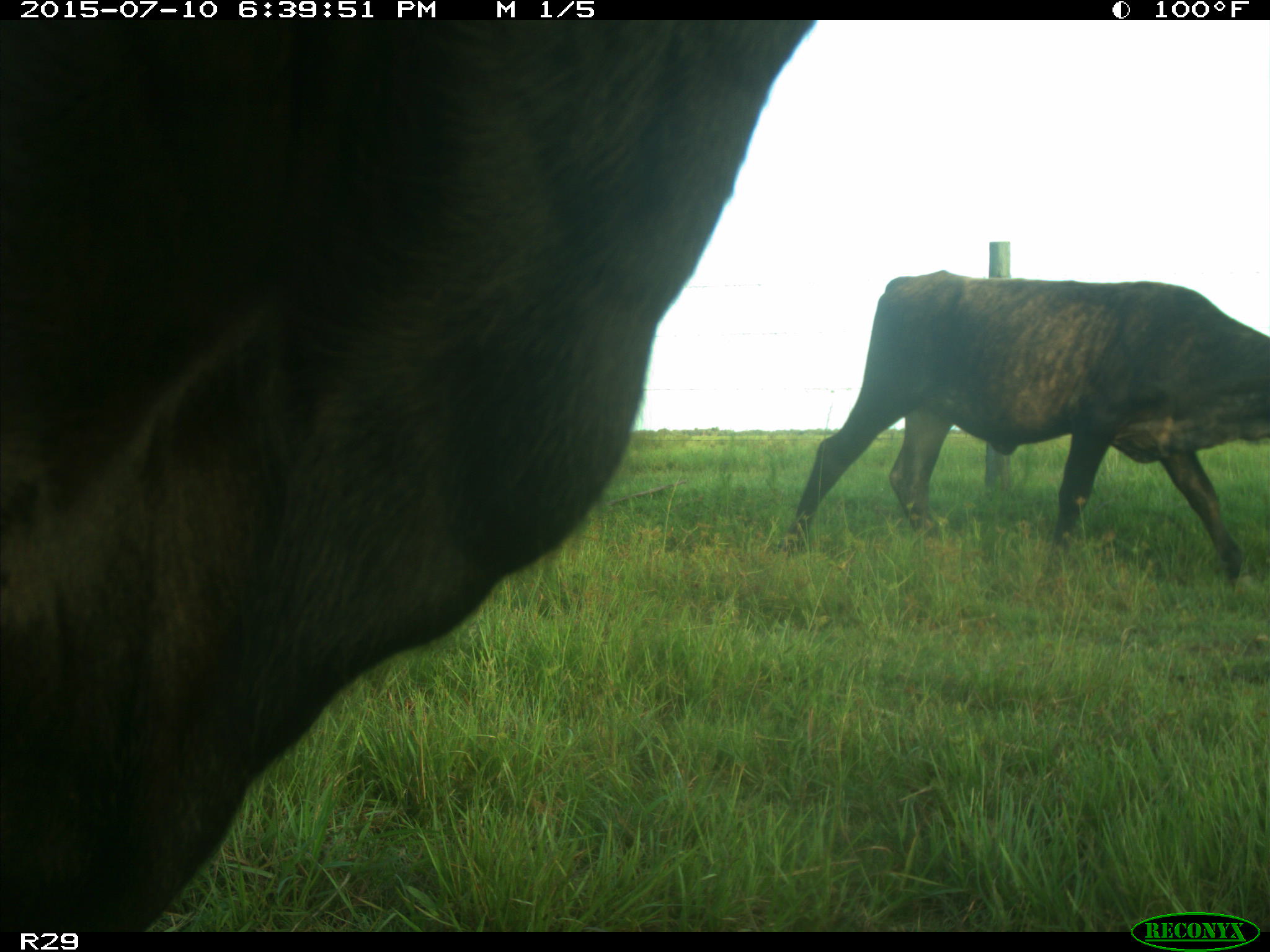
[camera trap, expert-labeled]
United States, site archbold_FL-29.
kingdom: Animalia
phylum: Chordata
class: Mammalia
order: Artiodactyla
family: Bovidae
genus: Bos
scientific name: Bos taurus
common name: domestic cow